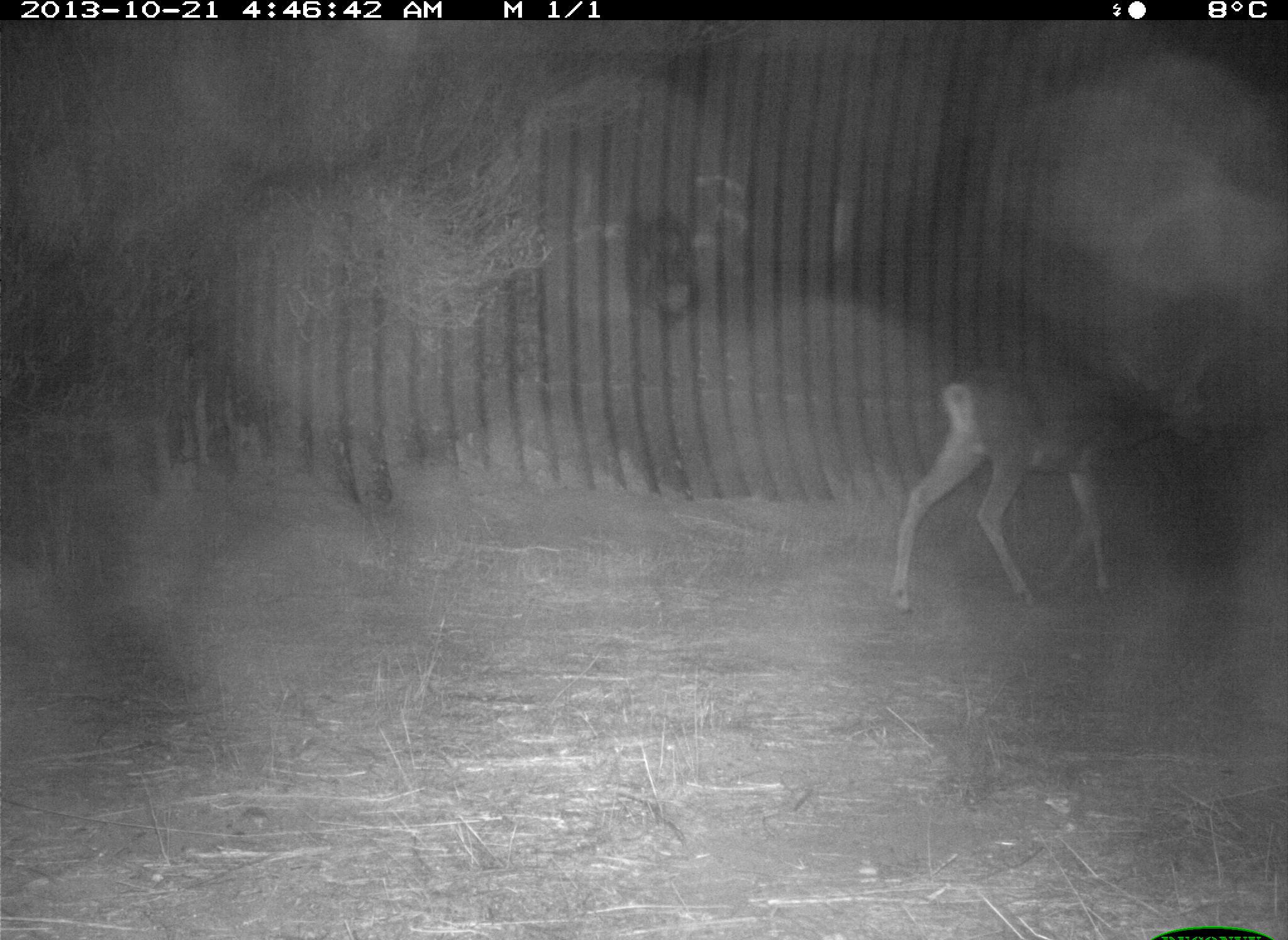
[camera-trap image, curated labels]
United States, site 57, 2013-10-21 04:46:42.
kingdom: Animalia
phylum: Chordata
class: Mammalia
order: Artiodactyla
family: Cervidae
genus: Odocoileus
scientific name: Odocoileus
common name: deer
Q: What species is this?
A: Deer (Odocoileus).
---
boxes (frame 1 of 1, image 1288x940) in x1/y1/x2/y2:
deer: 879/322/1253/617